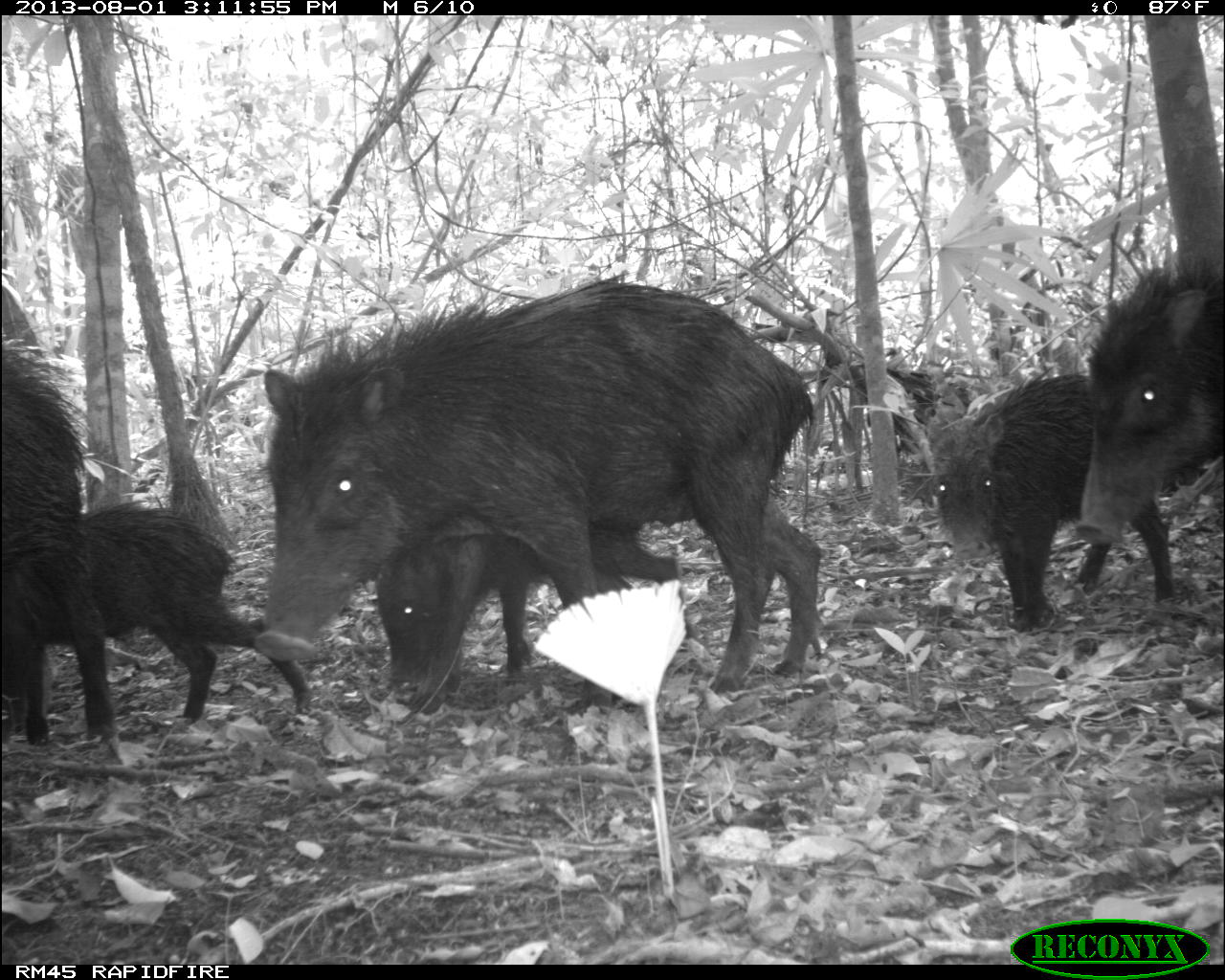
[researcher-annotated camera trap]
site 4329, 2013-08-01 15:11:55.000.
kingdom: Animalia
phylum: Chordata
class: Mammalia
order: Artiodactyla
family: Tayassuidae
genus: Tayassu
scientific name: Tayassu pecari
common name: white-lipped peccary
Tayassu pecari (white-lipped peccary), count 14.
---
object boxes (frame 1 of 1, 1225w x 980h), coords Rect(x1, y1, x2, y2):
tayassu pecari: Rect(252, 274, 822, 689); Rect(0, 502, 316, 742); Rect(922, 363, 1177, 631); Rect(374, 495, 698, 699); Rect(1072, 250, 1225, 548); Rect(1, 337, 87, 726)